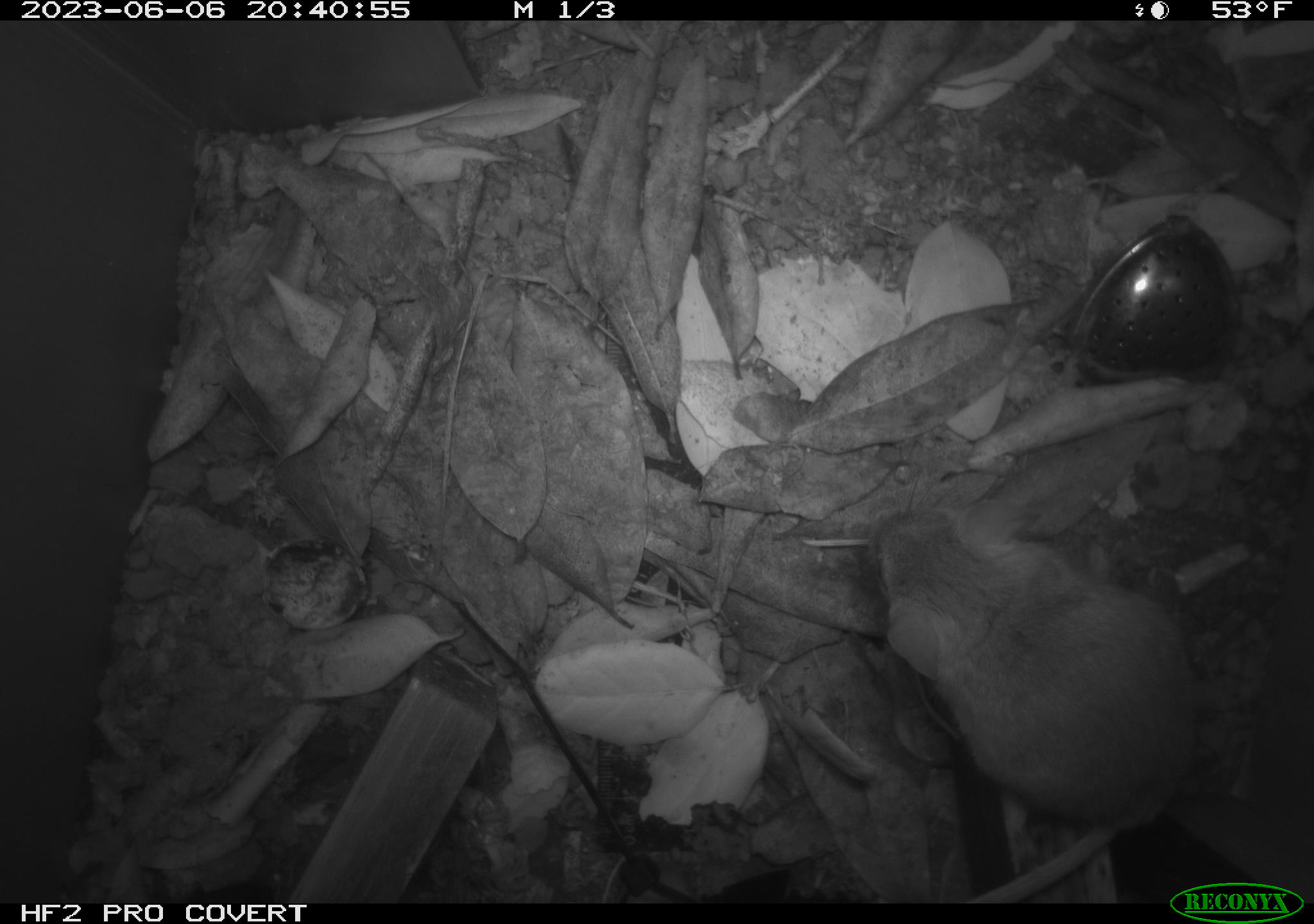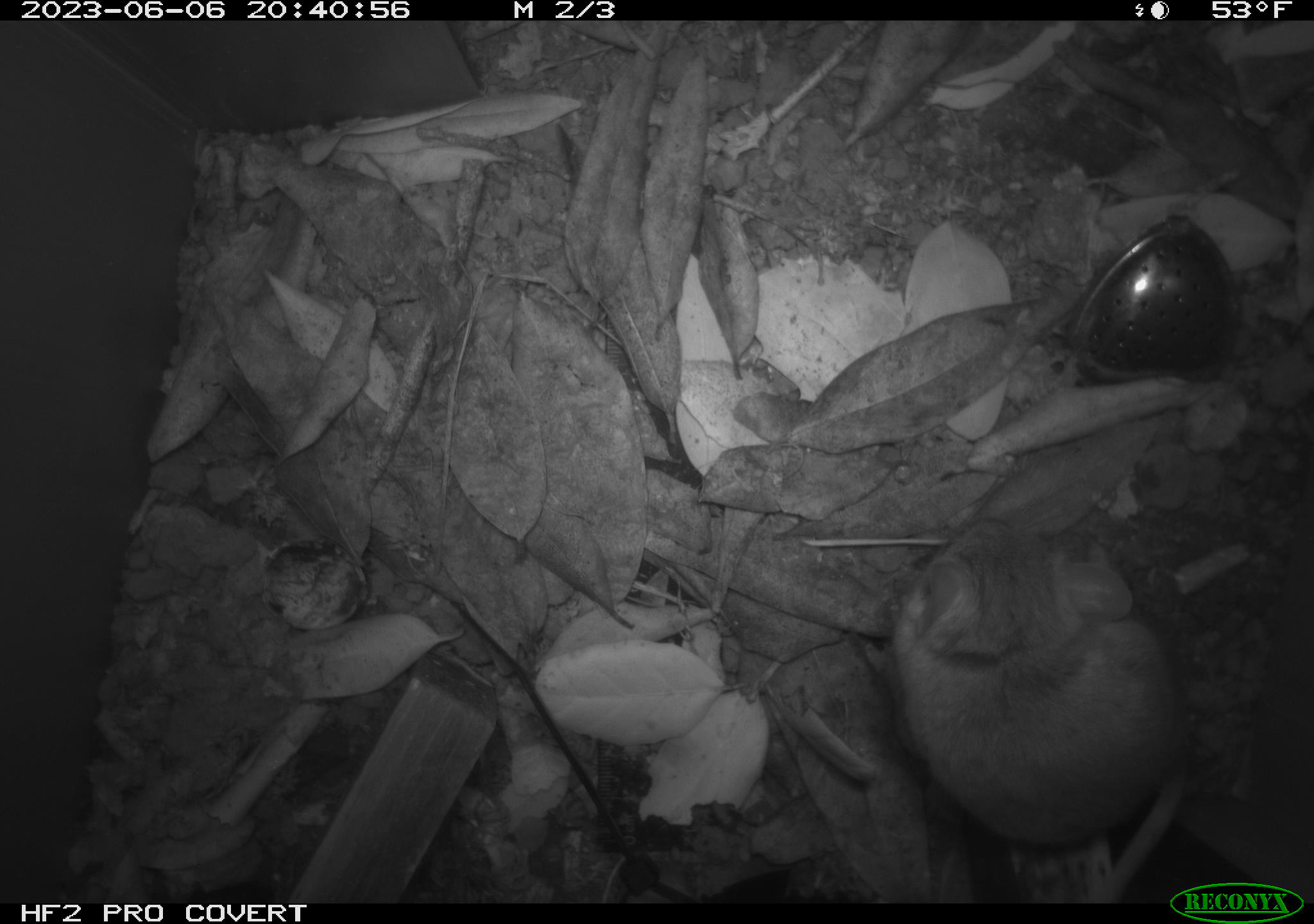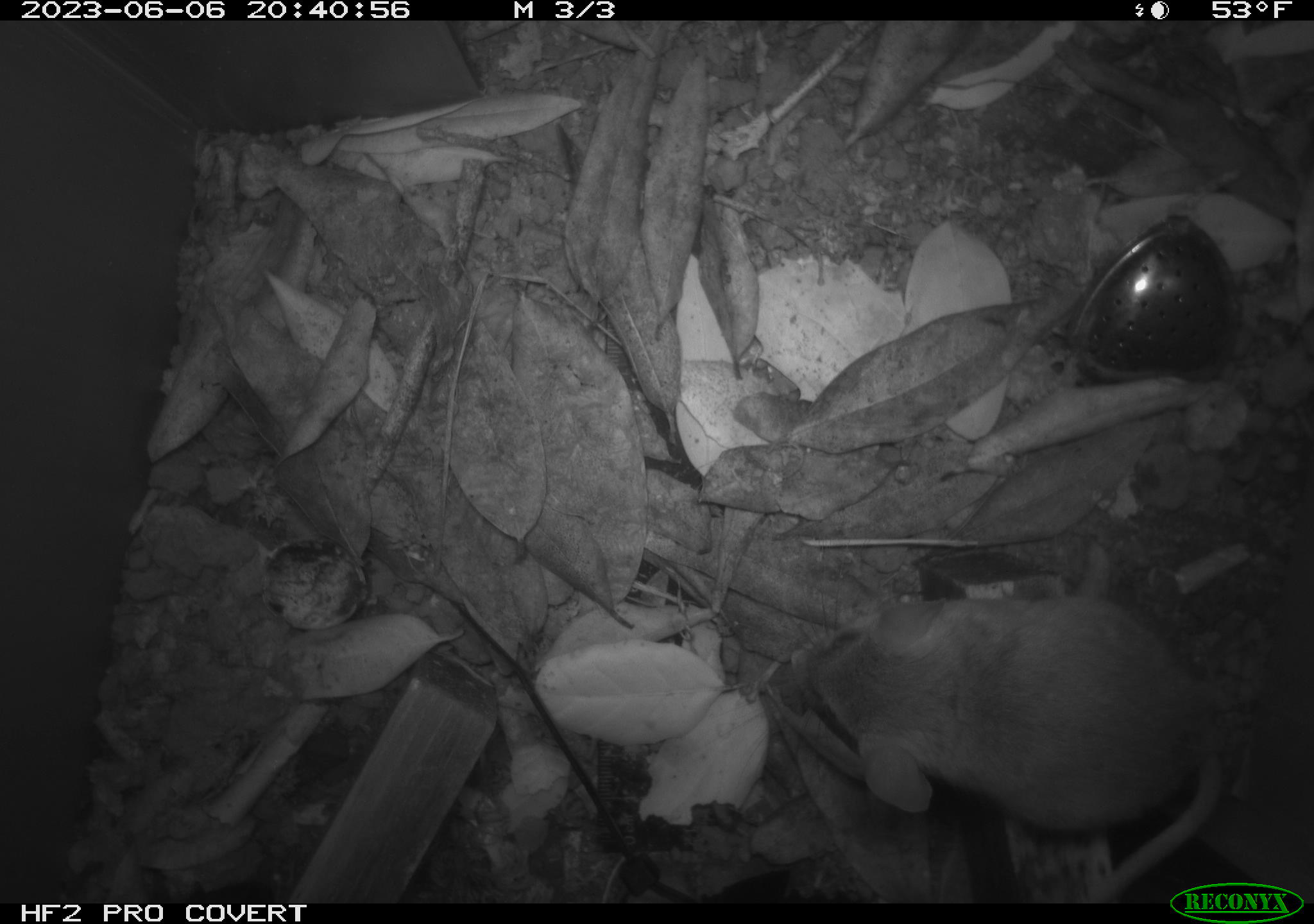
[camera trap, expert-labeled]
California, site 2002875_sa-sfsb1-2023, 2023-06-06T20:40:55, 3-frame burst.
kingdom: Animalia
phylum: Chordata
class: Mammalia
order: Rodentia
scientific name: Rodentia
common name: mouse species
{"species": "mouse species (Rodentia)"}